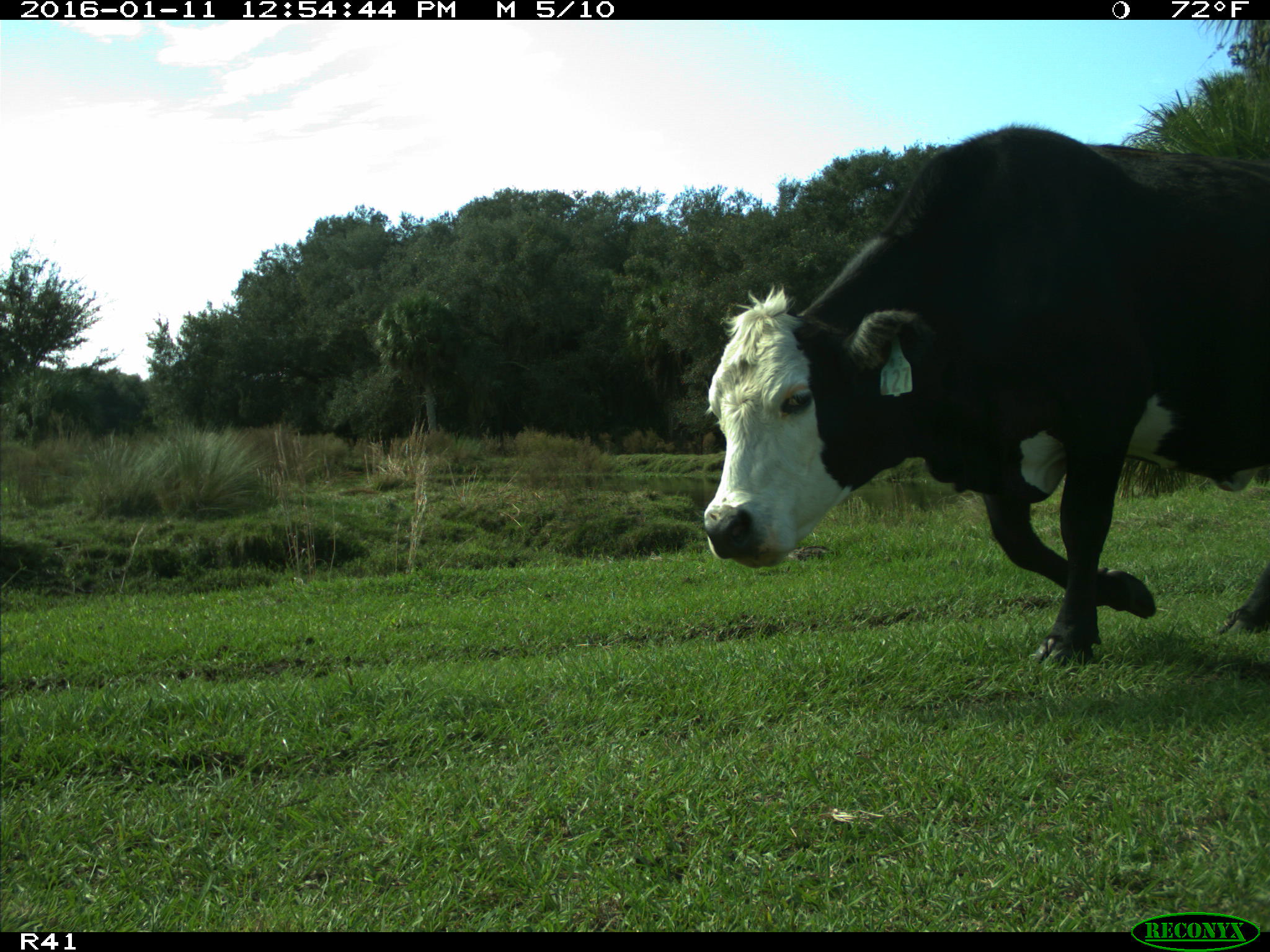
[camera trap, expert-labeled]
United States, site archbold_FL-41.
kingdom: Animalia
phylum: Chordata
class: Mammalia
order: Artiodactyla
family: Bovidae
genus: Bos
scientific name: Bos taurus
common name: domestic cow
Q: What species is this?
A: Bos taurus (domestic cow).